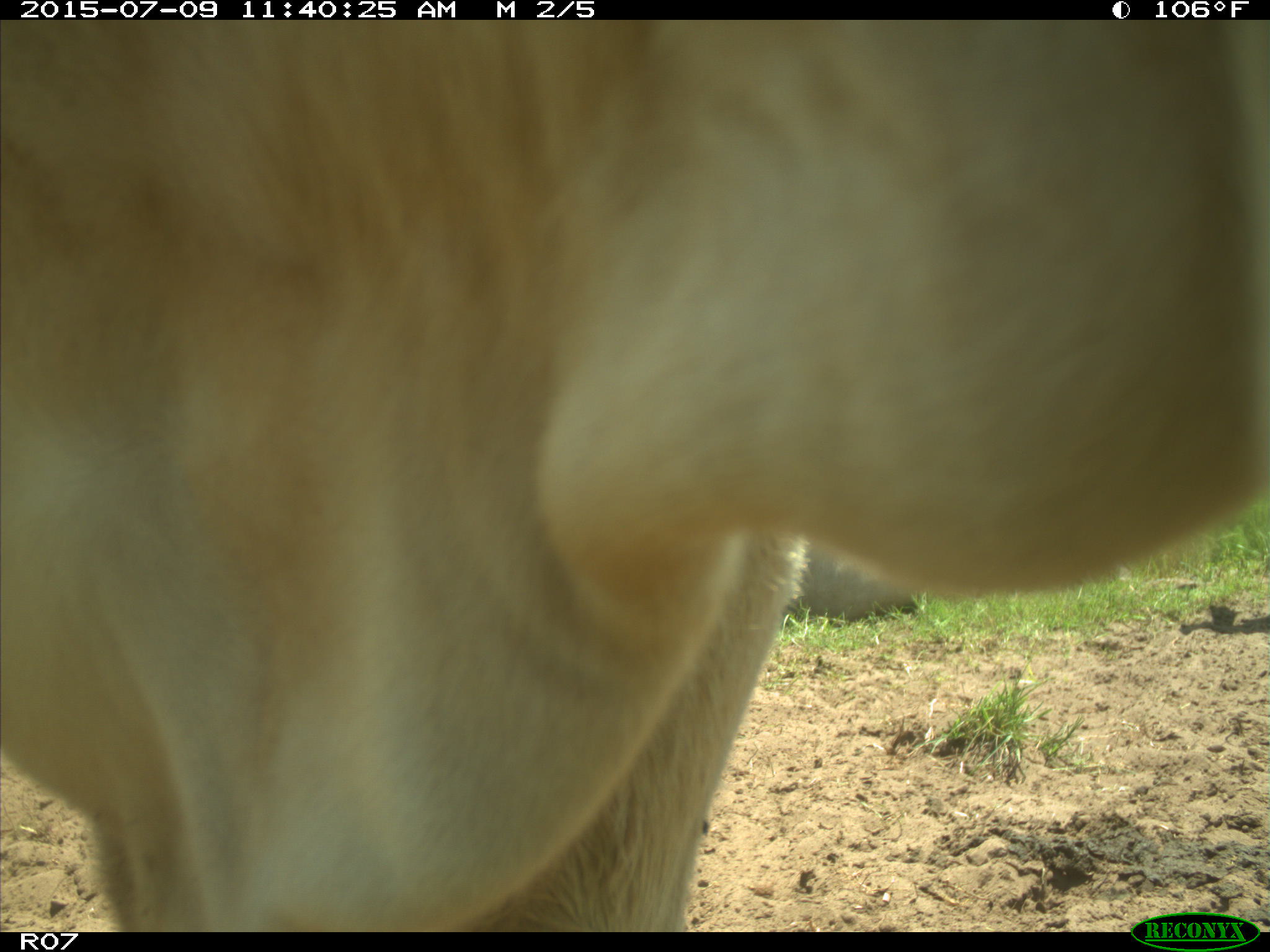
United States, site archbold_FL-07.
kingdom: Animalia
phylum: Chordata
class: Mammalia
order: Artiodactyla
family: Bovidae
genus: Bos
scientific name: Bos taurus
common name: domestic cow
Bos taurus (domestic cow).